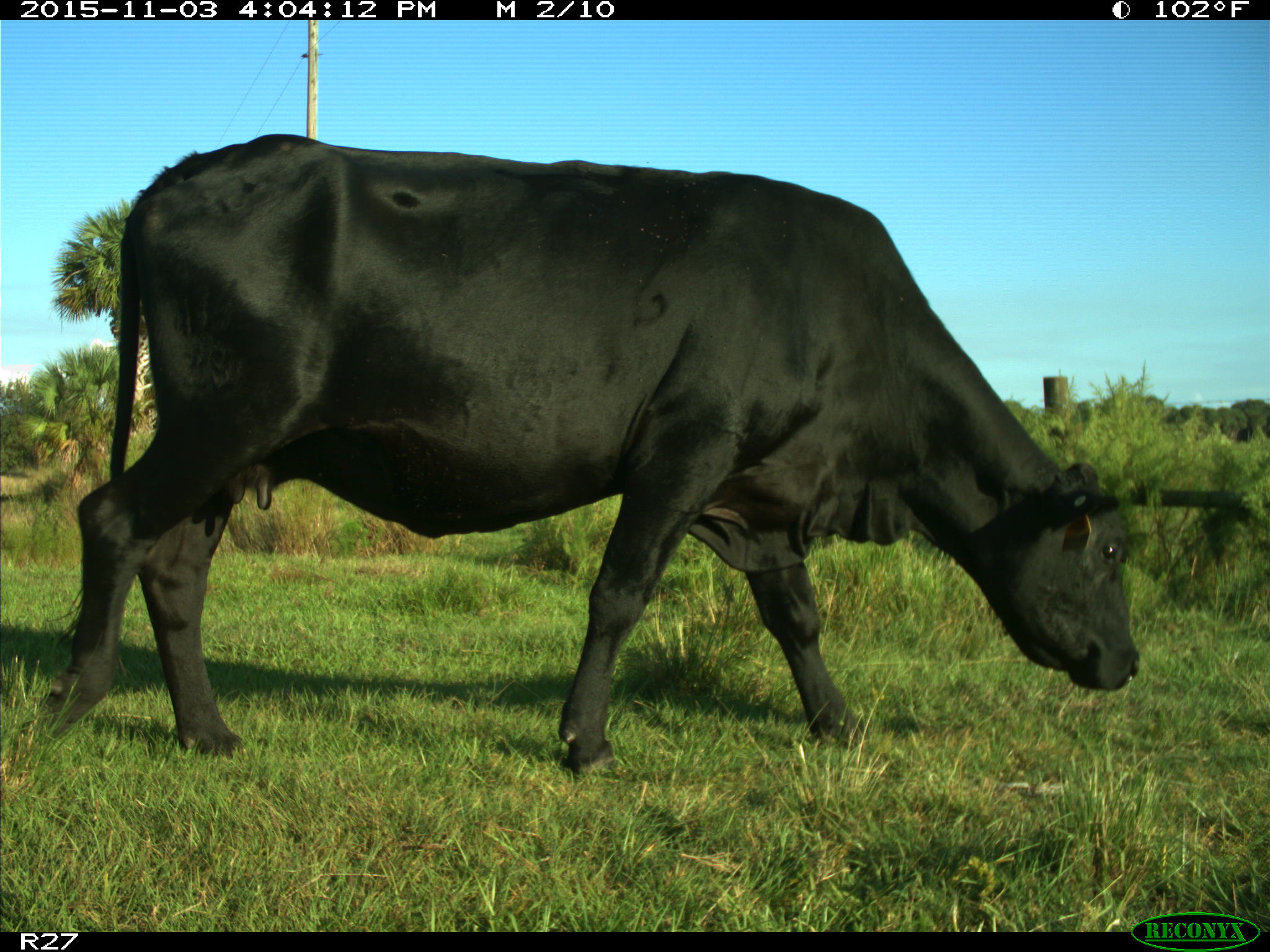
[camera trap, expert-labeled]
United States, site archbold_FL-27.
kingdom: Animalia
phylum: Chordata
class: Mammalia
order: Artiodactyla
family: Bovidae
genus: Bos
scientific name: Bos taurus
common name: domestic cow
Bos taurus (domestic cow).